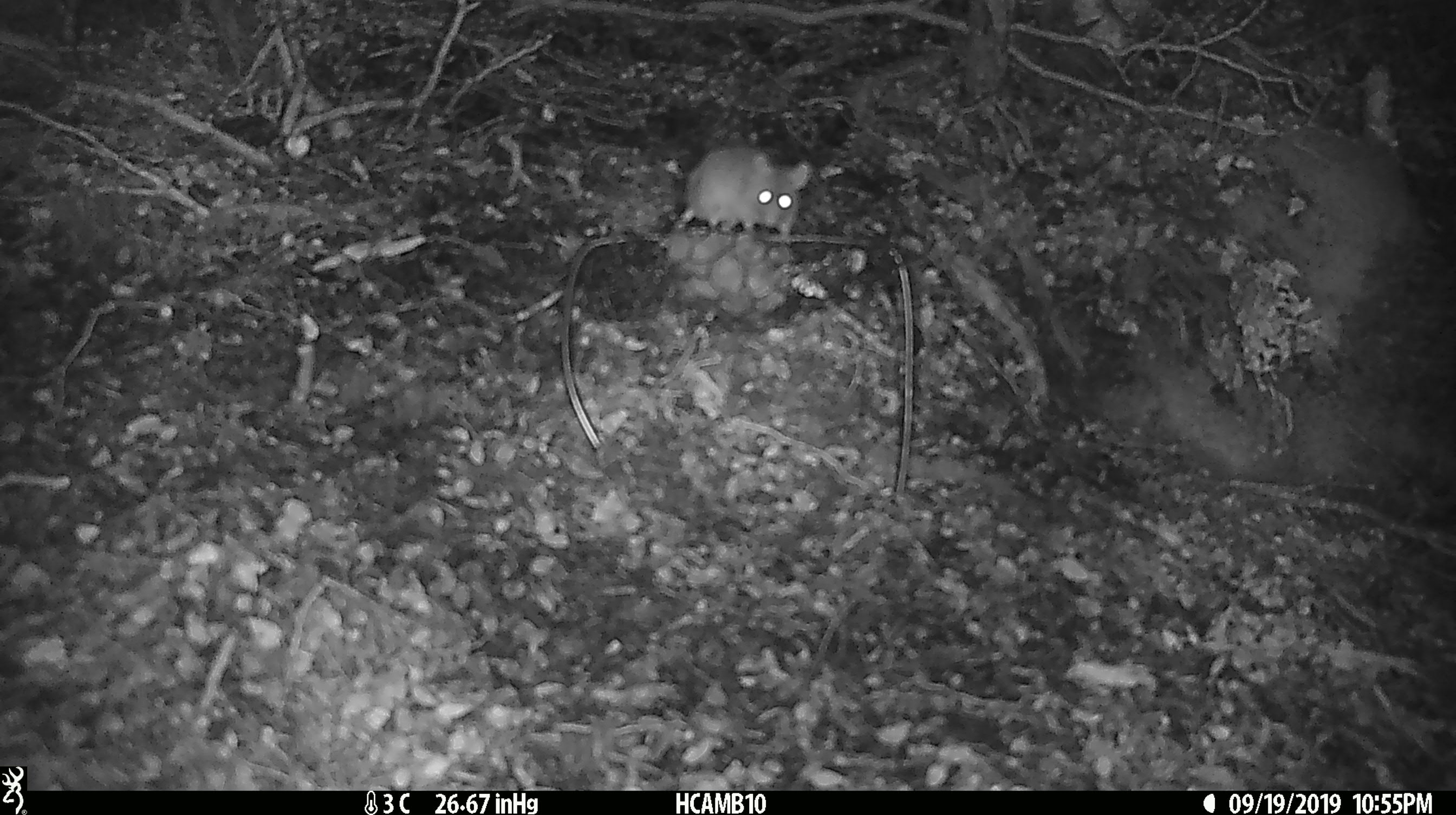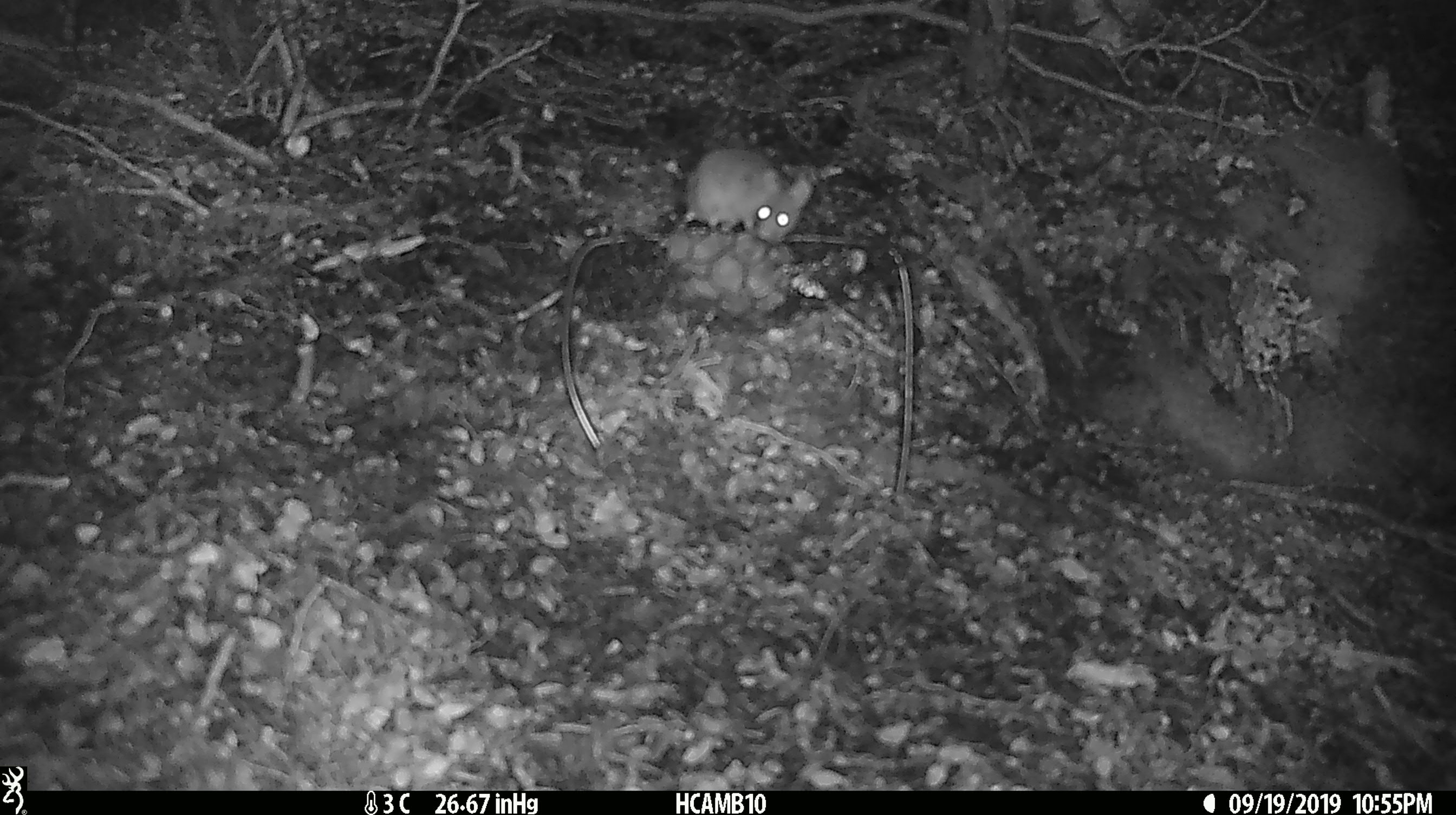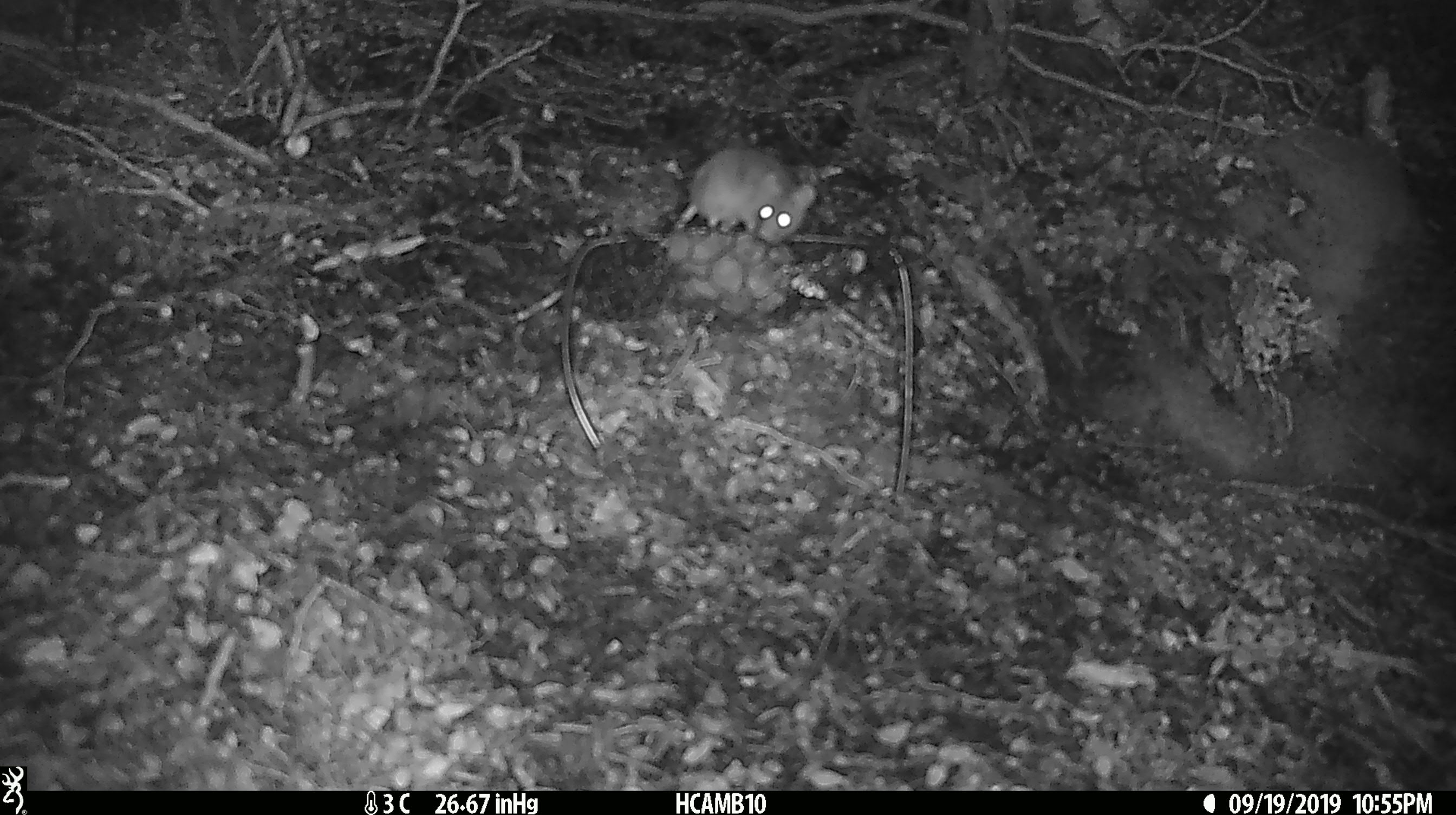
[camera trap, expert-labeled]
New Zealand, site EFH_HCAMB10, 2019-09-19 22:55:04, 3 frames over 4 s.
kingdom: Animalia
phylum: Chordata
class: Mammalia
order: Rodentia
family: Muridae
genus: Mus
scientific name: Mus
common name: mouse